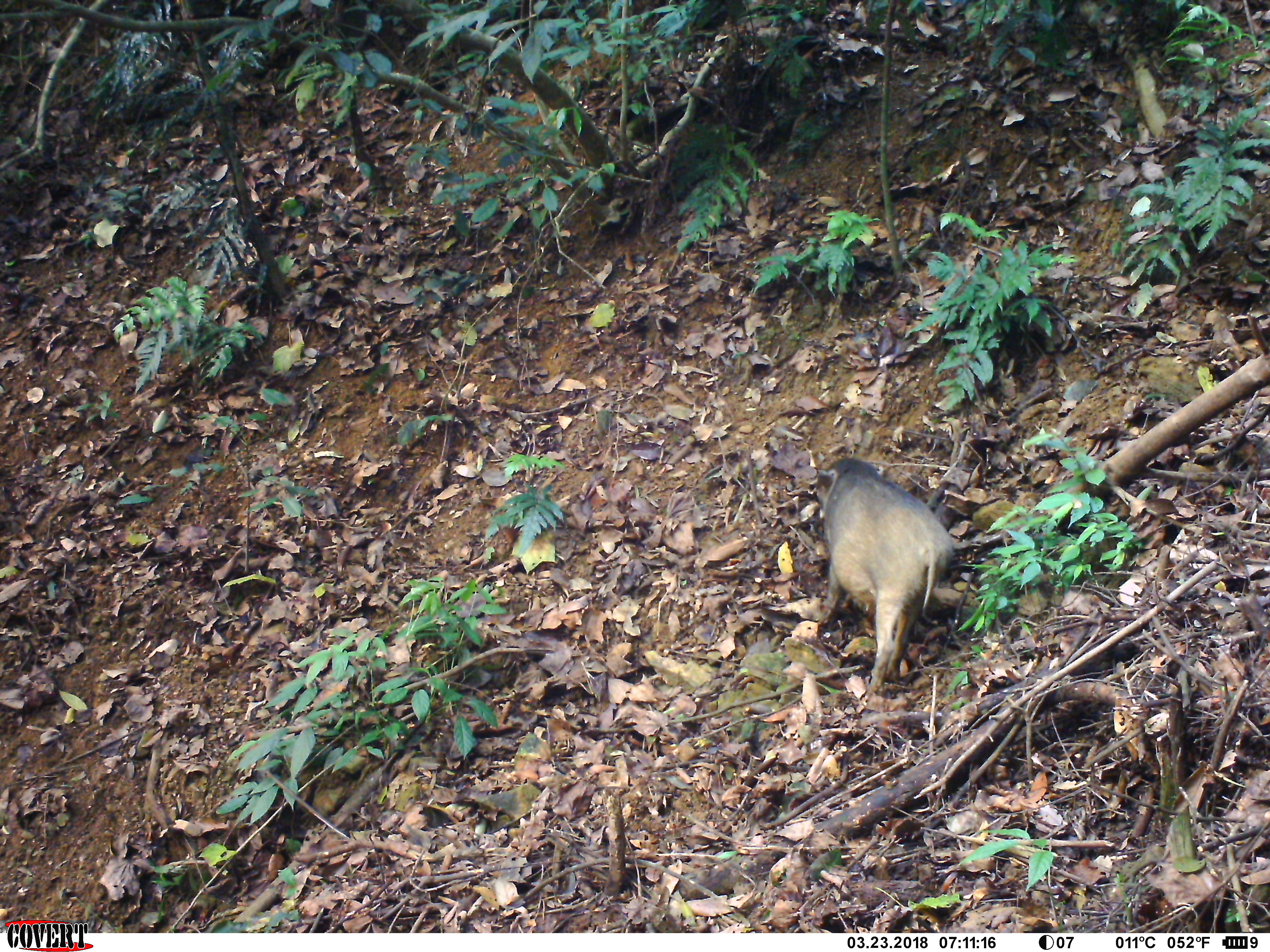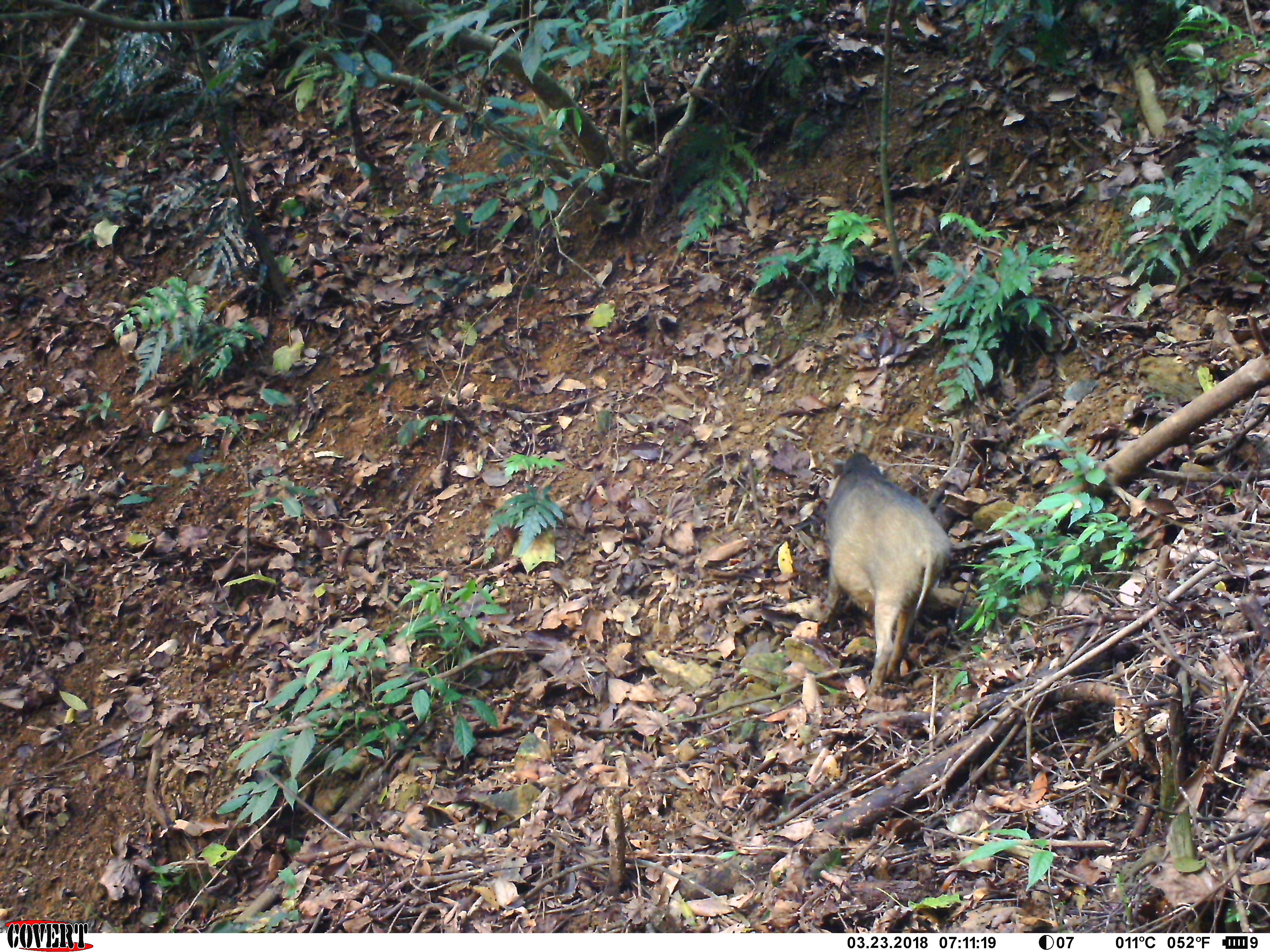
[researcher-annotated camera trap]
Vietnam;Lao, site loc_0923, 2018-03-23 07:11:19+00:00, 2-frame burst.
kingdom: Animalia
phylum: Chordata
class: Mammalia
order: Artiodactyla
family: Suidae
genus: Sus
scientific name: Sus scrofa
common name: eurasian wild pig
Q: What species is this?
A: Eurasian wild pig (Sus scrofa).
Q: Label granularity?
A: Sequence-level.